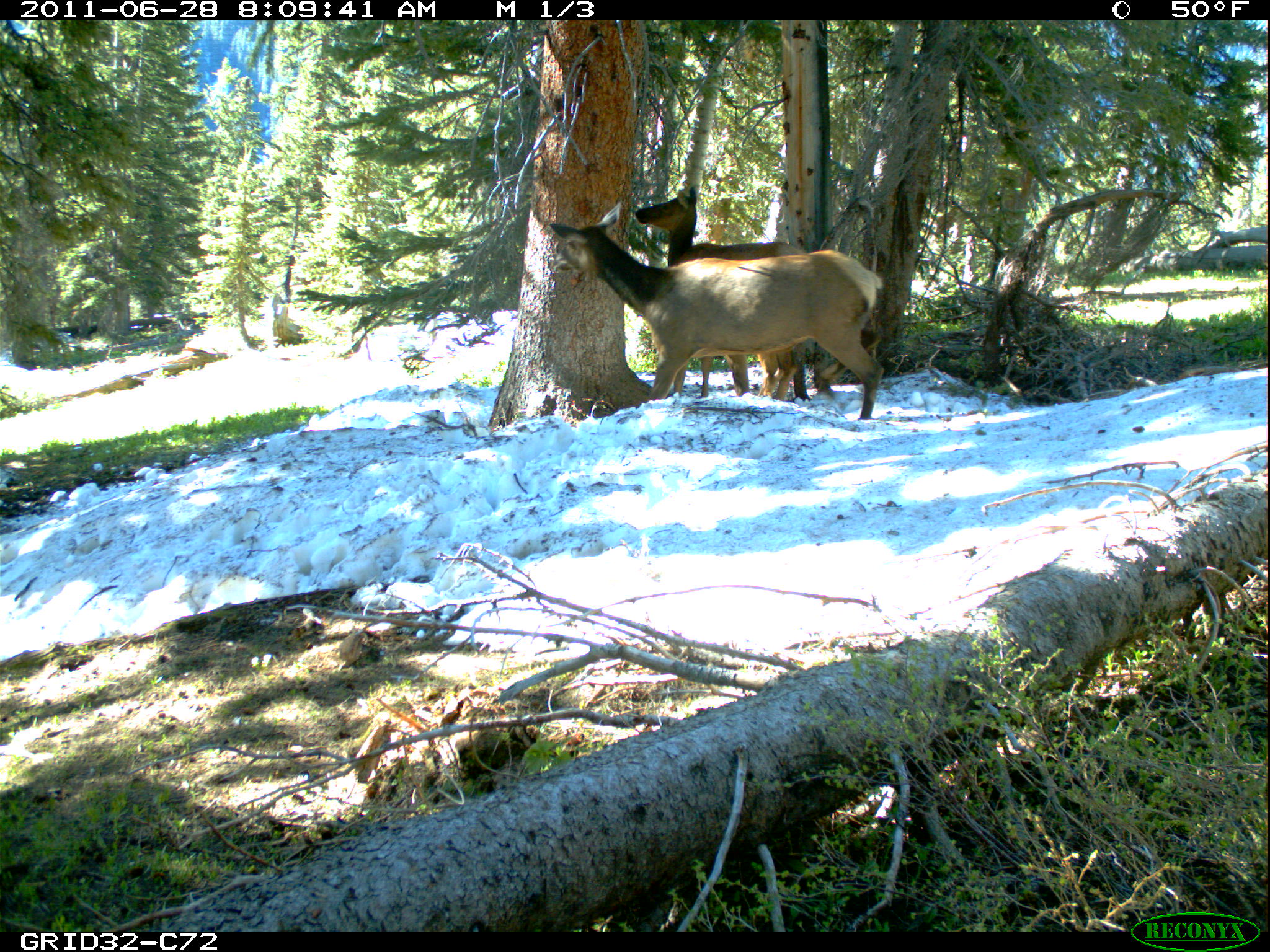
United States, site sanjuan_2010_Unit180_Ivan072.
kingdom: Animalia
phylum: Chordata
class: Mammalia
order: Artiodactyla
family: Cervidae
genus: Cervus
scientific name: Cervus elaphus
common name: red deer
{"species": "Cervus elaphus (red deer)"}